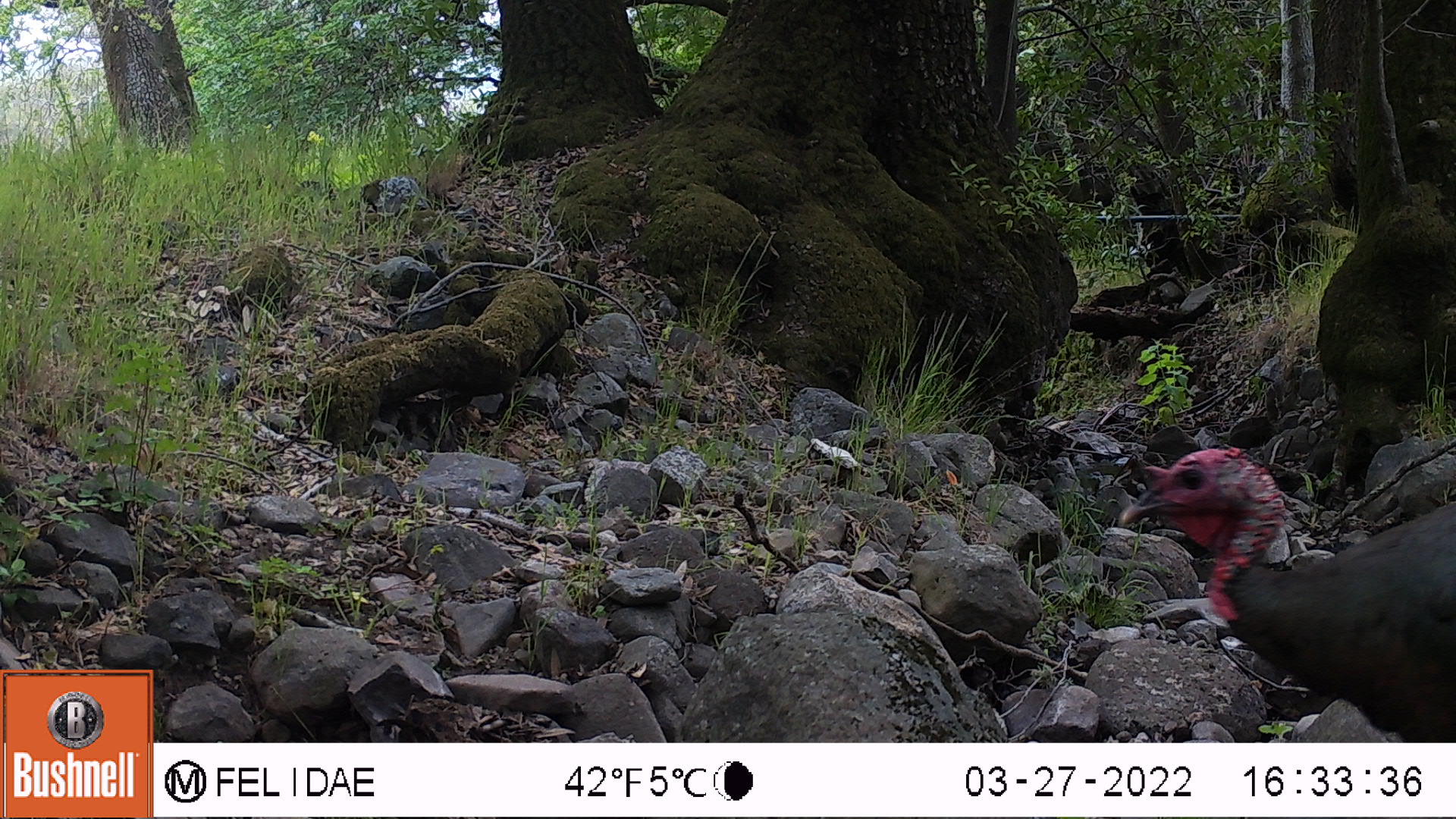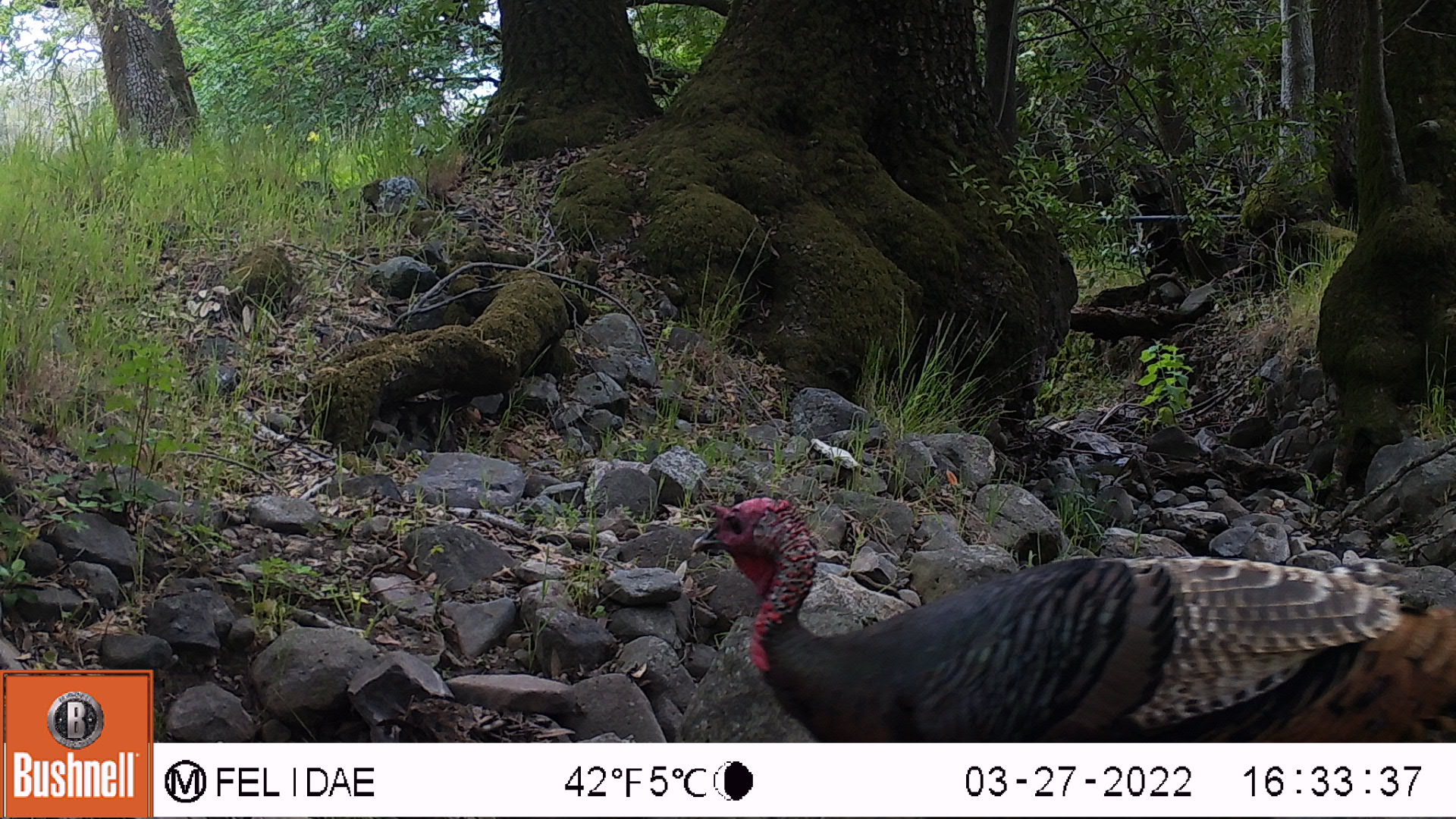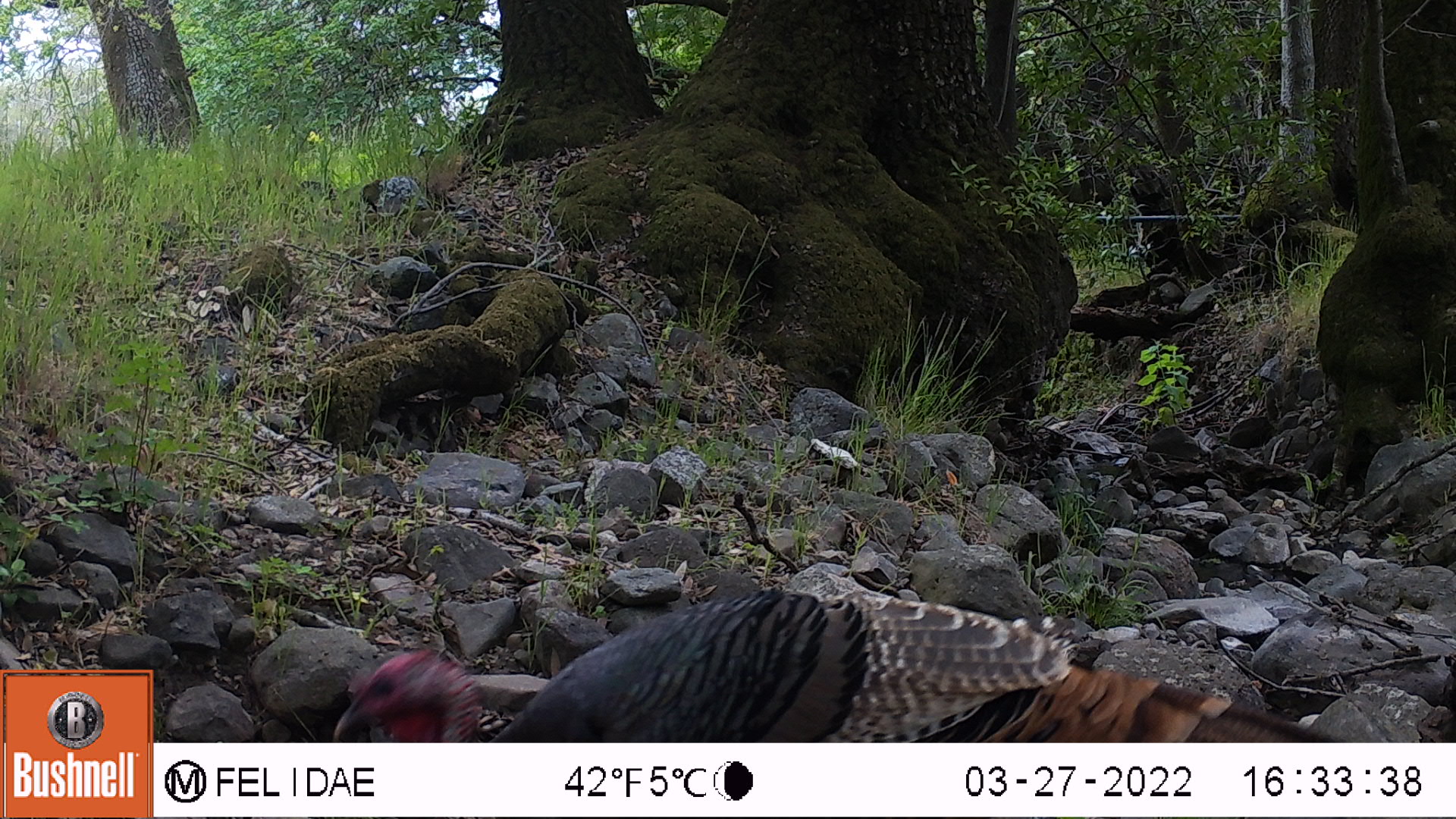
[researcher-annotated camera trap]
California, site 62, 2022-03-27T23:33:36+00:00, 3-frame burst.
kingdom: Animalia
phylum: Chordata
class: Aves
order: Galliformes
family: Phasianidae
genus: Meleagris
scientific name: Meleagris gallopavo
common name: turkey